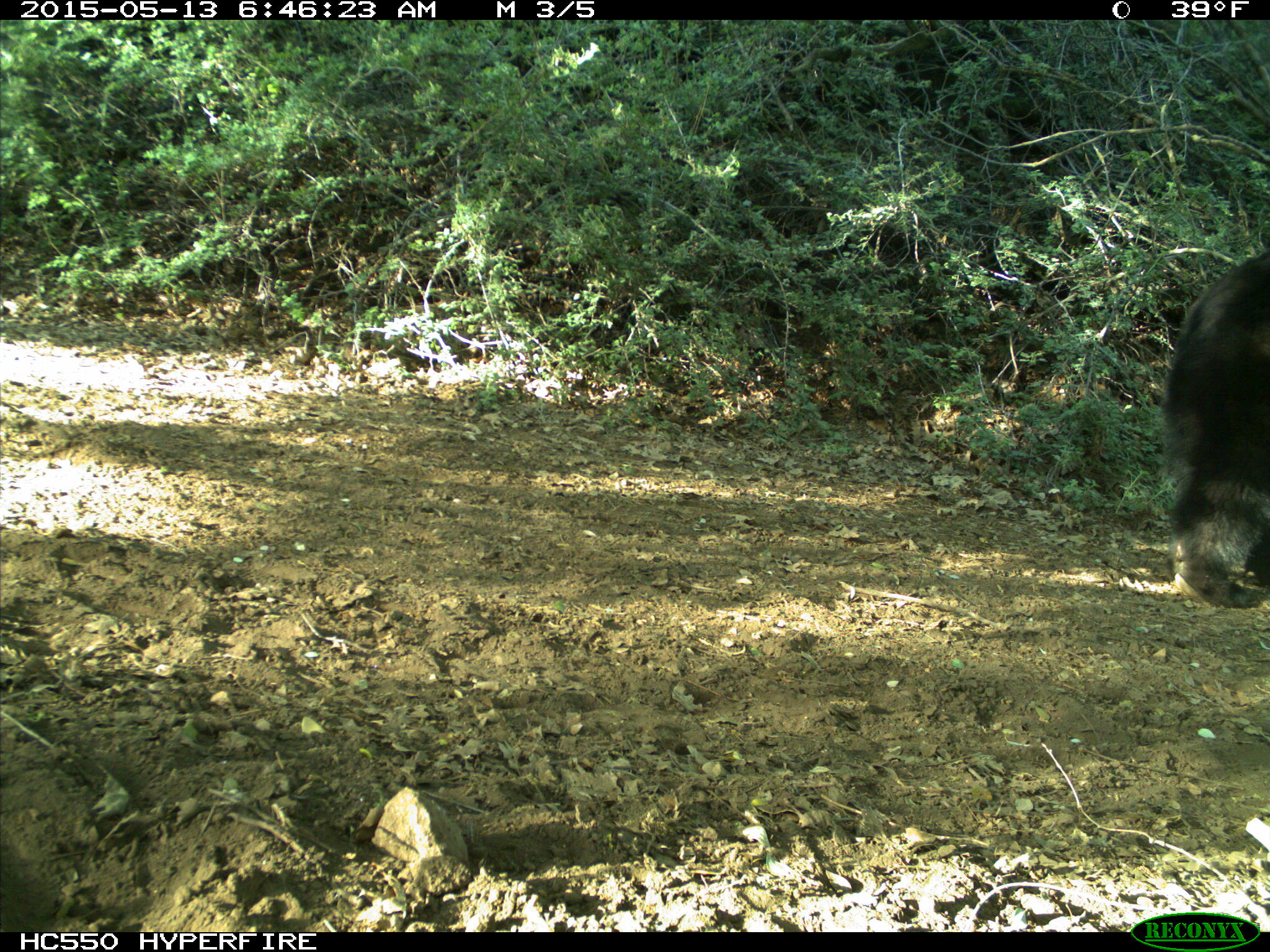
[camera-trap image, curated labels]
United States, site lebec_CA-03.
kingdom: Animalia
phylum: Chordata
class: Mammalia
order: Carnivora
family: Ursidae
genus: Ursus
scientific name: Ursus americanus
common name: american black bear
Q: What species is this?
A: Ursus americanus (american black bear).